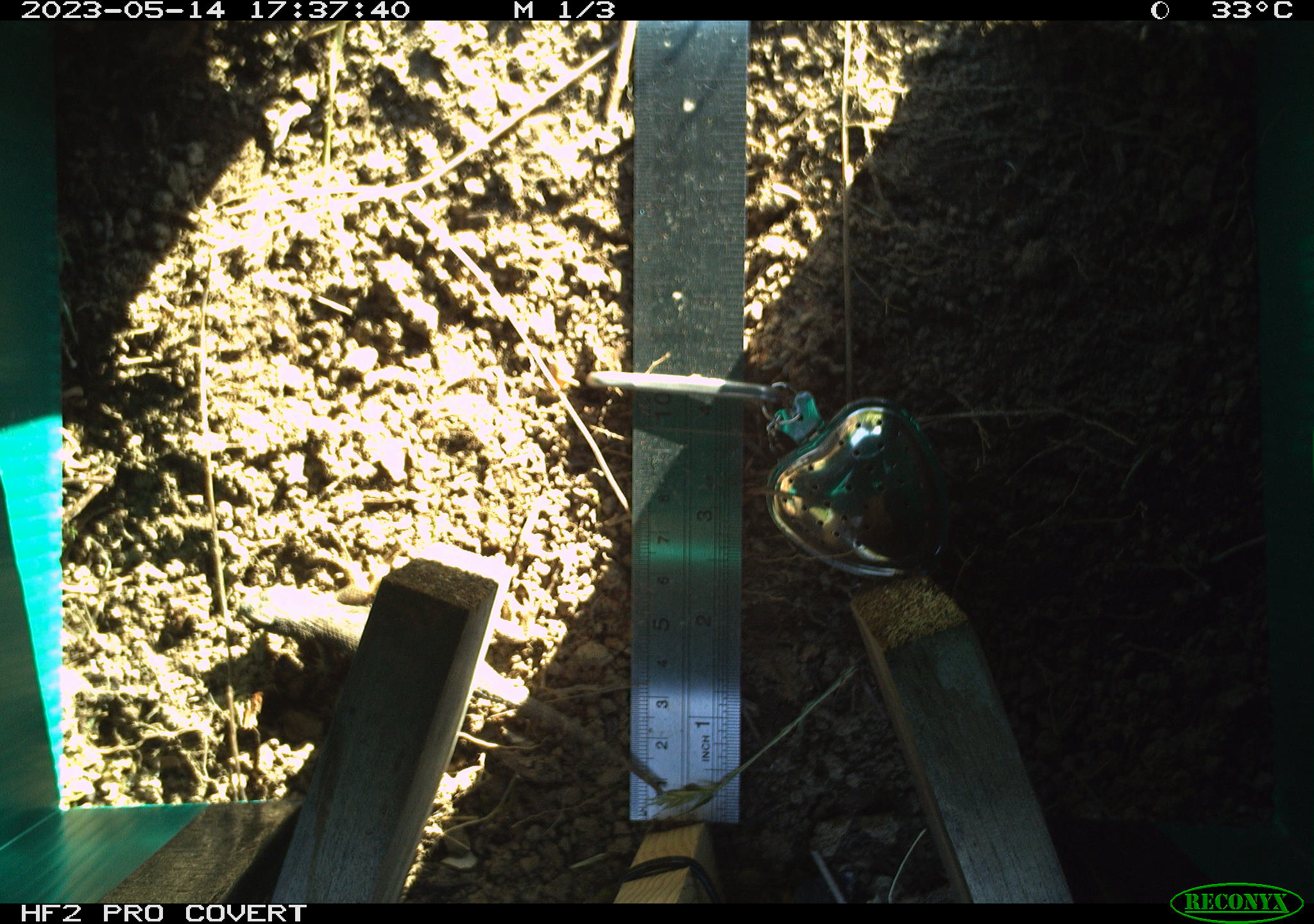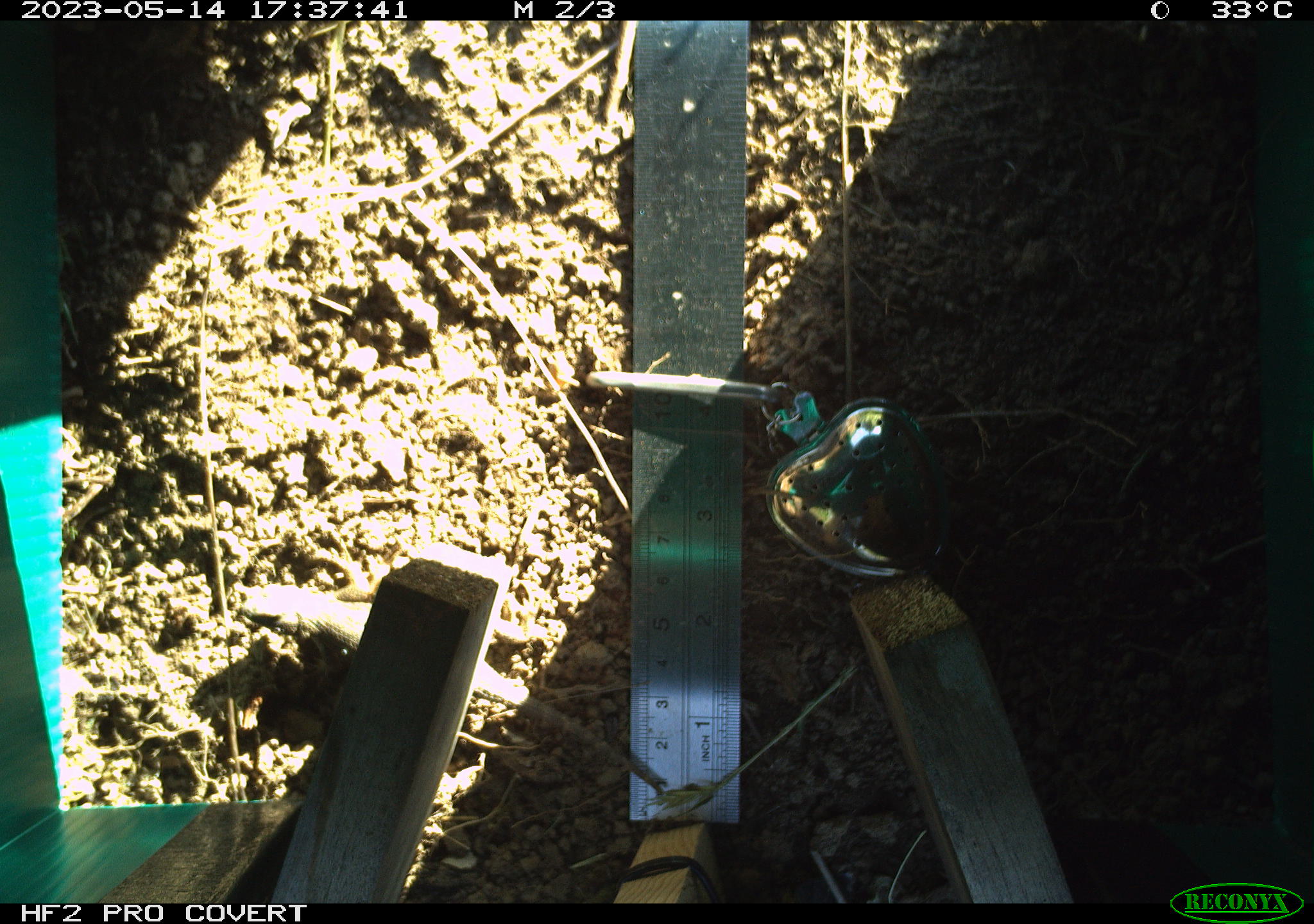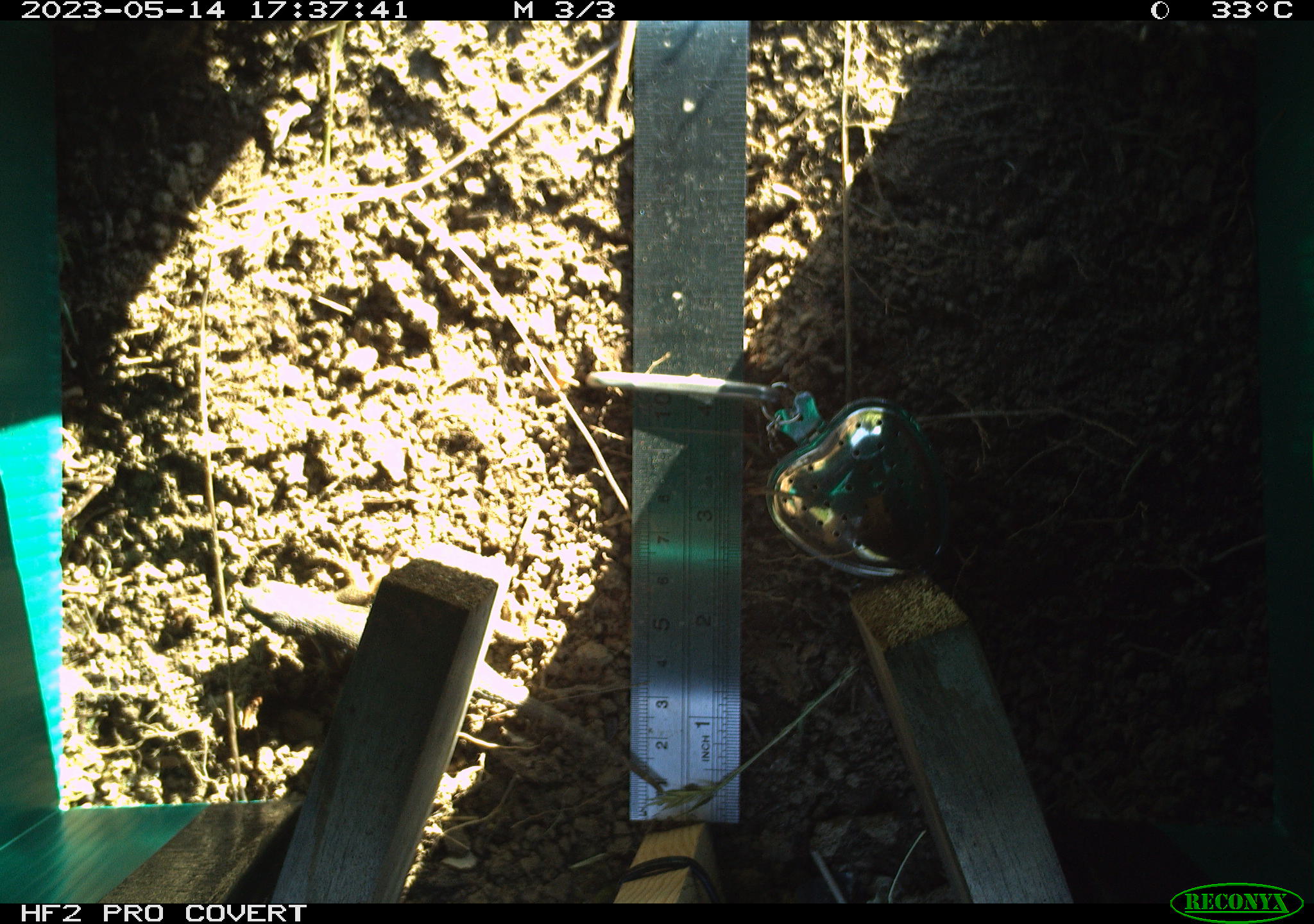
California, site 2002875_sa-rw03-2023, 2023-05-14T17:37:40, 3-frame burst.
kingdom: Animalia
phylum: Chordata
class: Reptilia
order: Squamata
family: Phrynosomatidae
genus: Sceloporus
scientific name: Sceloporus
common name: spiny lizards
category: sceloporus species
Sceloporus species (spiny lizards) (Sceloporus).